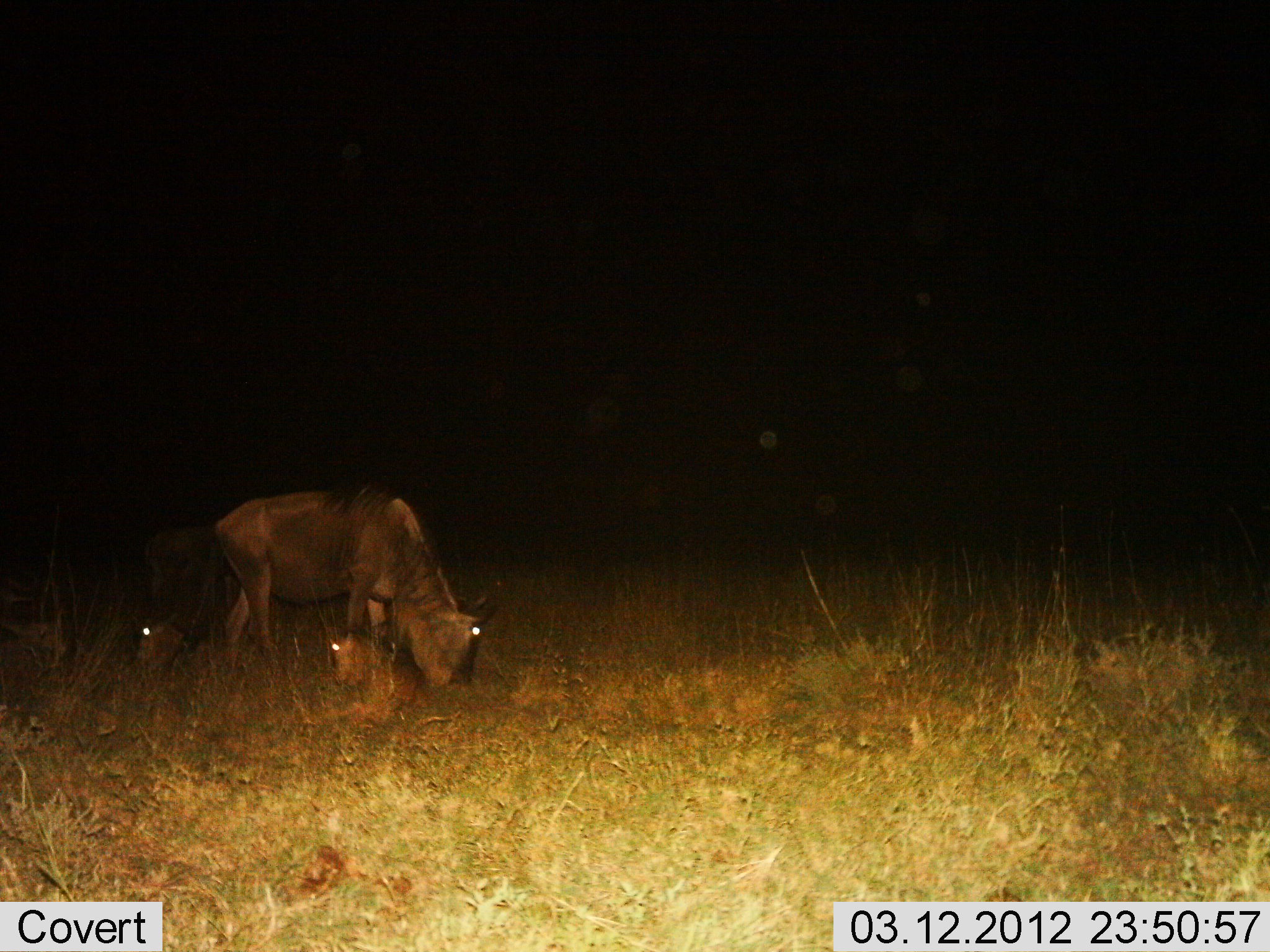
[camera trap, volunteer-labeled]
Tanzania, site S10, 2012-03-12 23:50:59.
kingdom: Animalia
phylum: Chordata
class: Mammalia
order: Artiodactyla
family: Bovidae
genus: Connochaetes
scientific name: Connochaetes taurinus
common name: blue wildebeest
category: wildebeest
Wildebeest (blue wildebeest) (Connochaetes taurinus), count 3. Behavior (volunteer vote fractions): standing 31%, resting 56%, moving 0%, interacting 0%. Young present (vote fraction): 62%. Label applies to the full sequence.